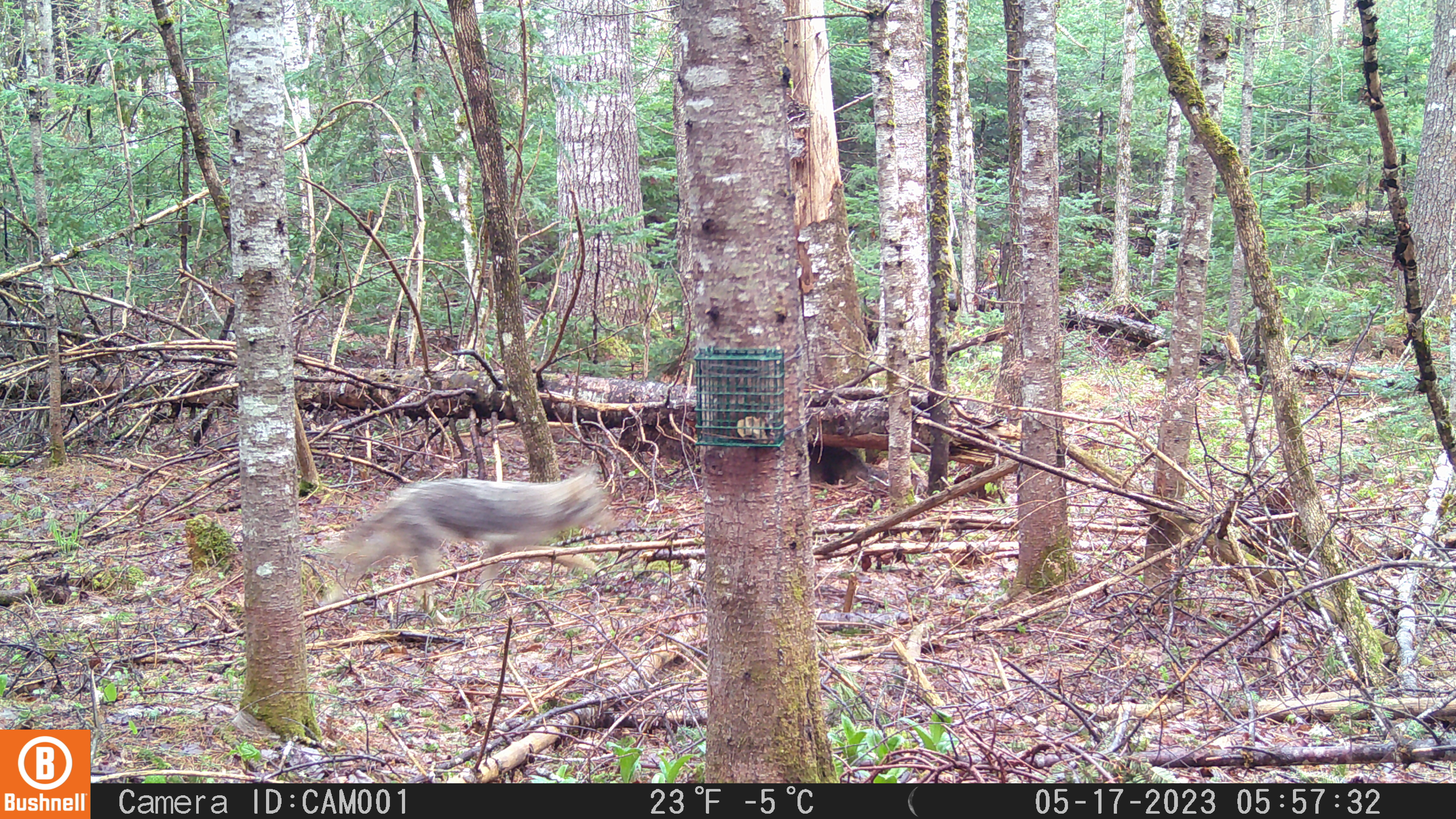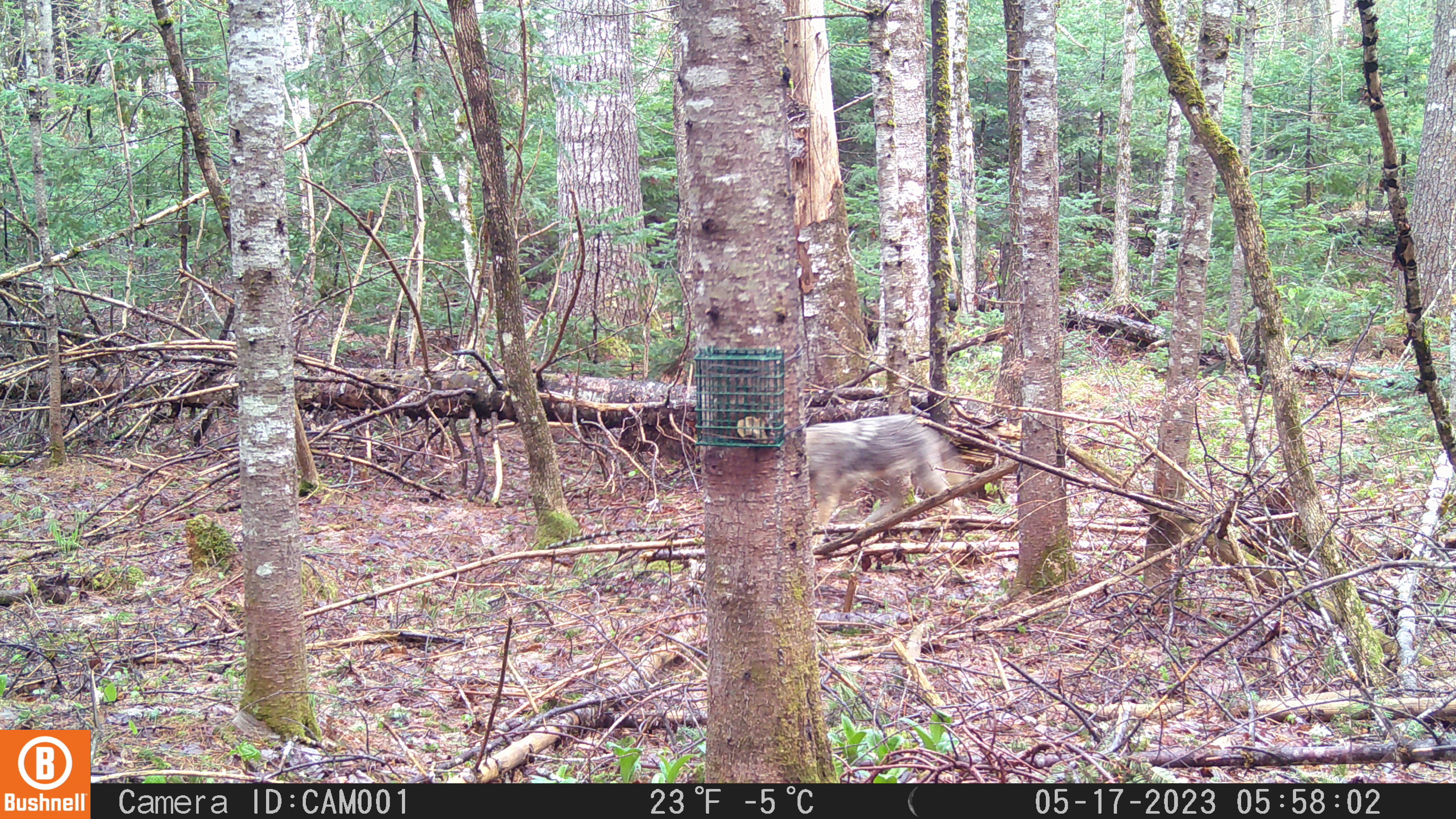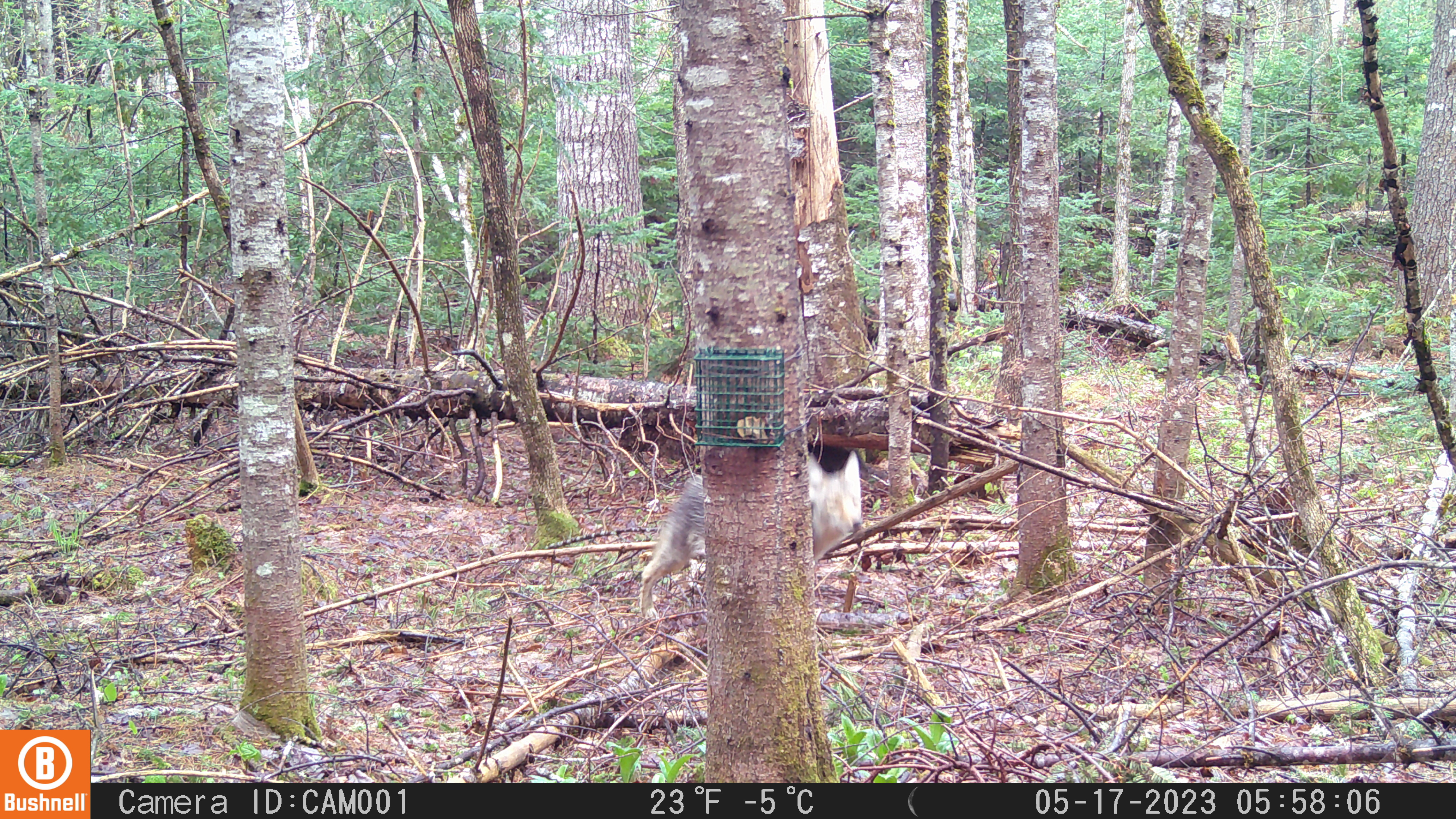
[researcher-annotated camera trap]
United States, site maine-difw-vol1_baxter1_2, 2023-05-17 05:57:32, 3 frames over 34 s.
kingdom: Animalia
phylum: Chordata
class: Mammalia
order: Carnivora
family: Canidae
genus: Canis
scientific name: Canis latrans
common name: coyote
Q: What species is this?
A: Coyote (Canis latrans).